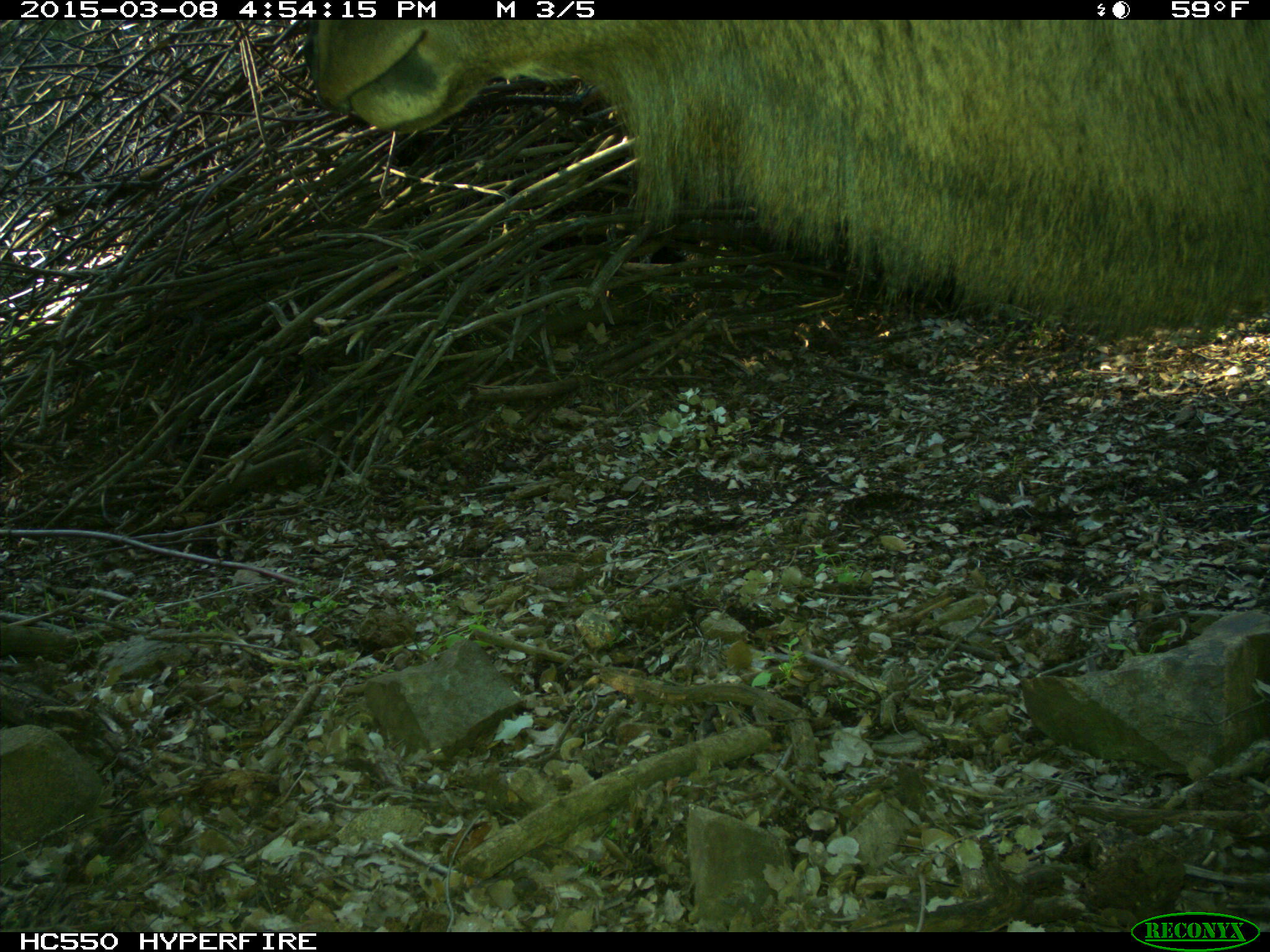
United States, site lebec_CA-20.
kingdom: Animalia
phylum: Chordata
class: Mammalia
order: Artiodactyla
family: Cervidae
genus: Cervus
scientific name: Cervus canadensis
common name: elk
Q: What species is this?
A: Cervus canadensis (elk).